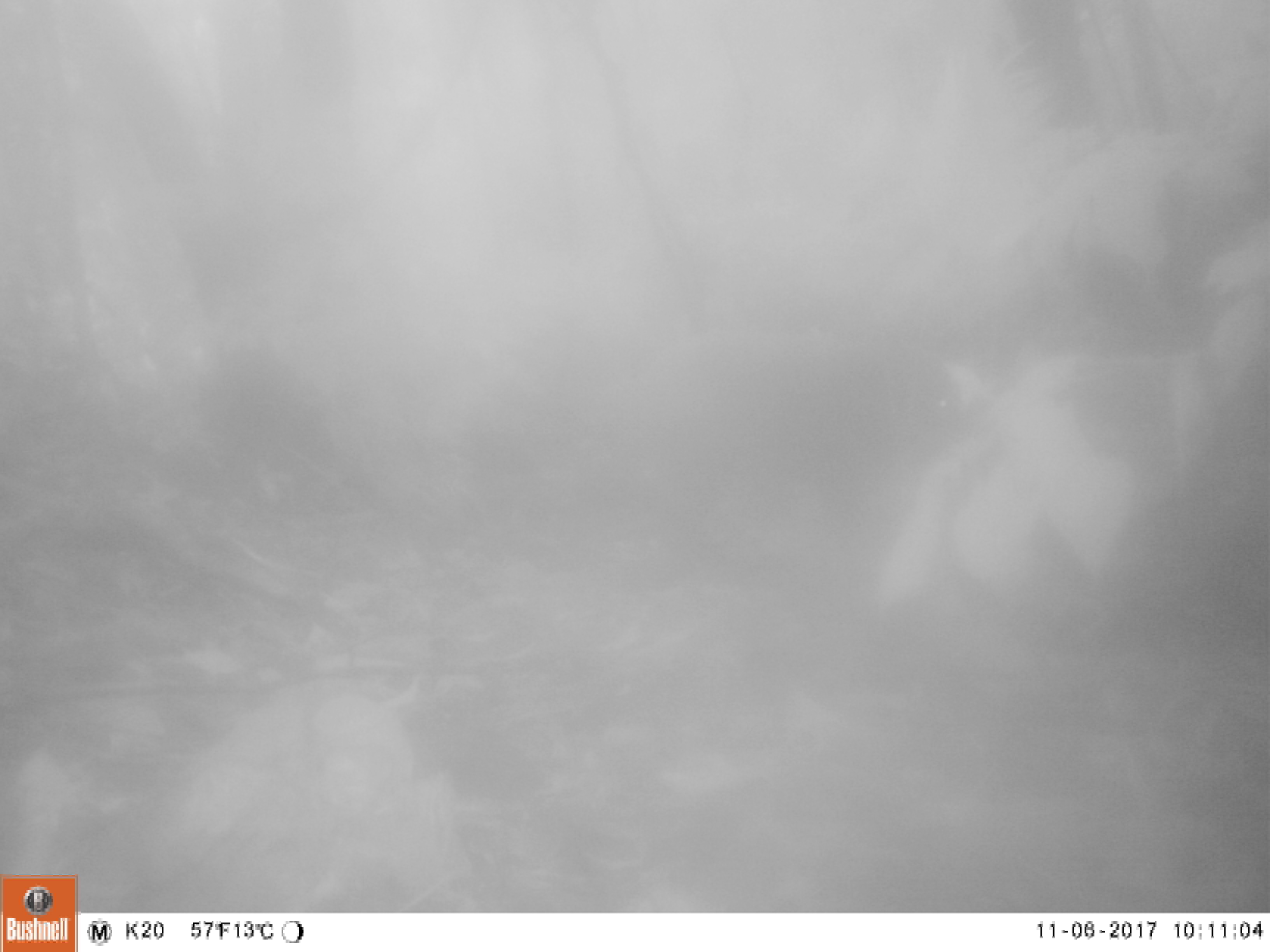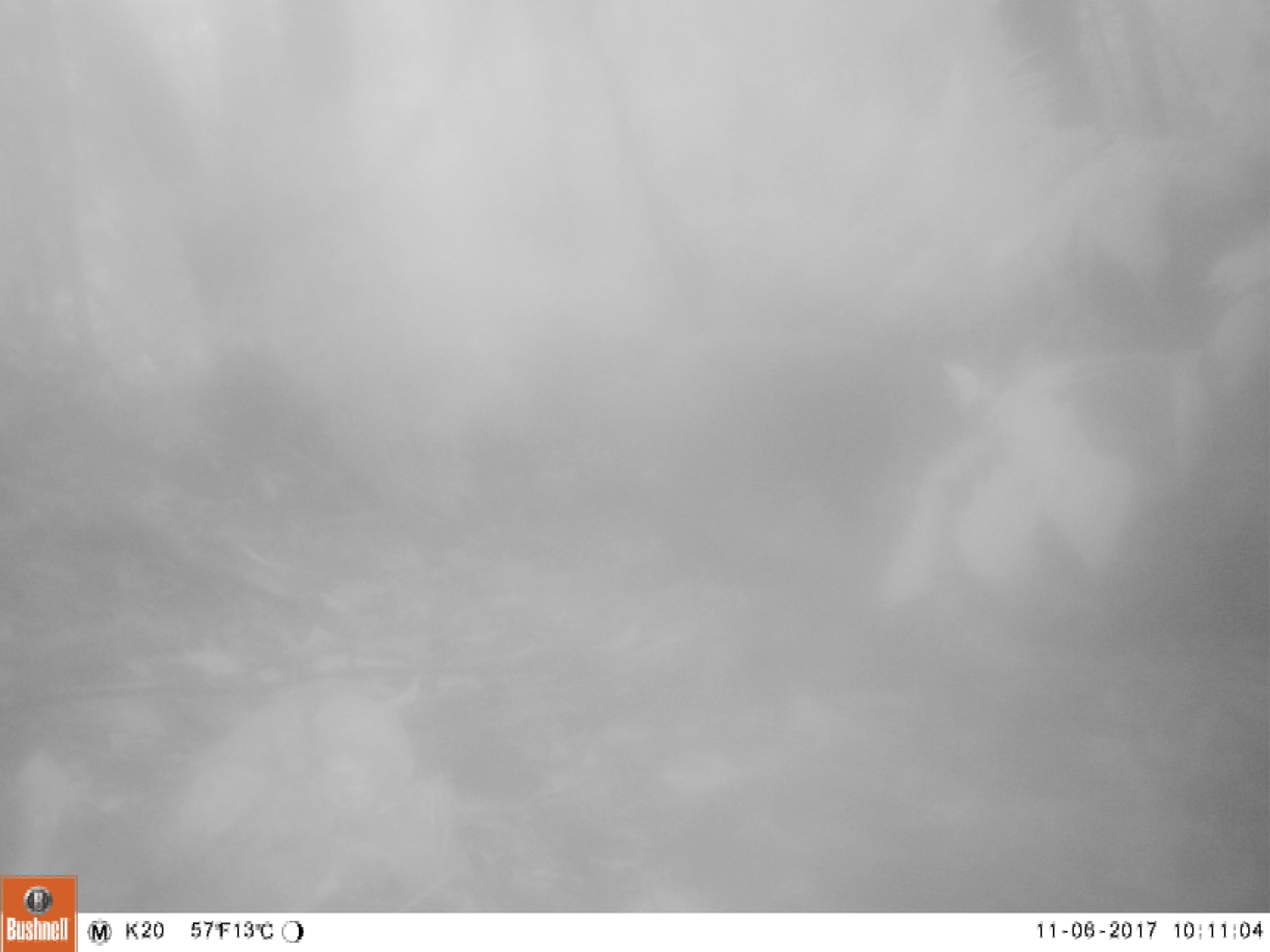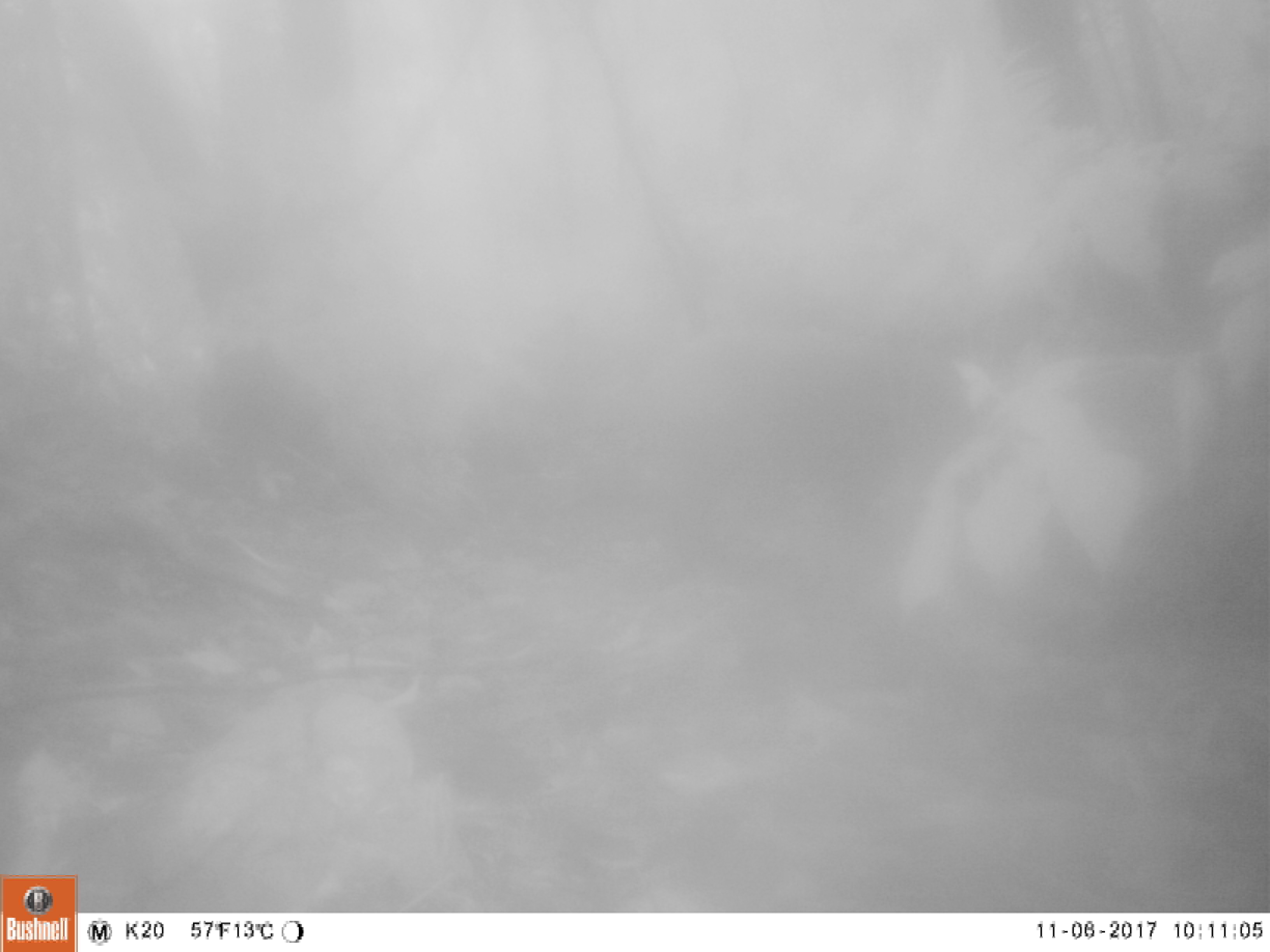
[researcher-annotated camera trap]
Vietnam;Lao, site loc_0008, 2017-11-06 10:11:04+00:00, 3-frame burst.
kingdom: Animalia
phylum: Chordata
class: Mammalia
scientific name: Mammalia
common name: mammal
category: unidentified small mammal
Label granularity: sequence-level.